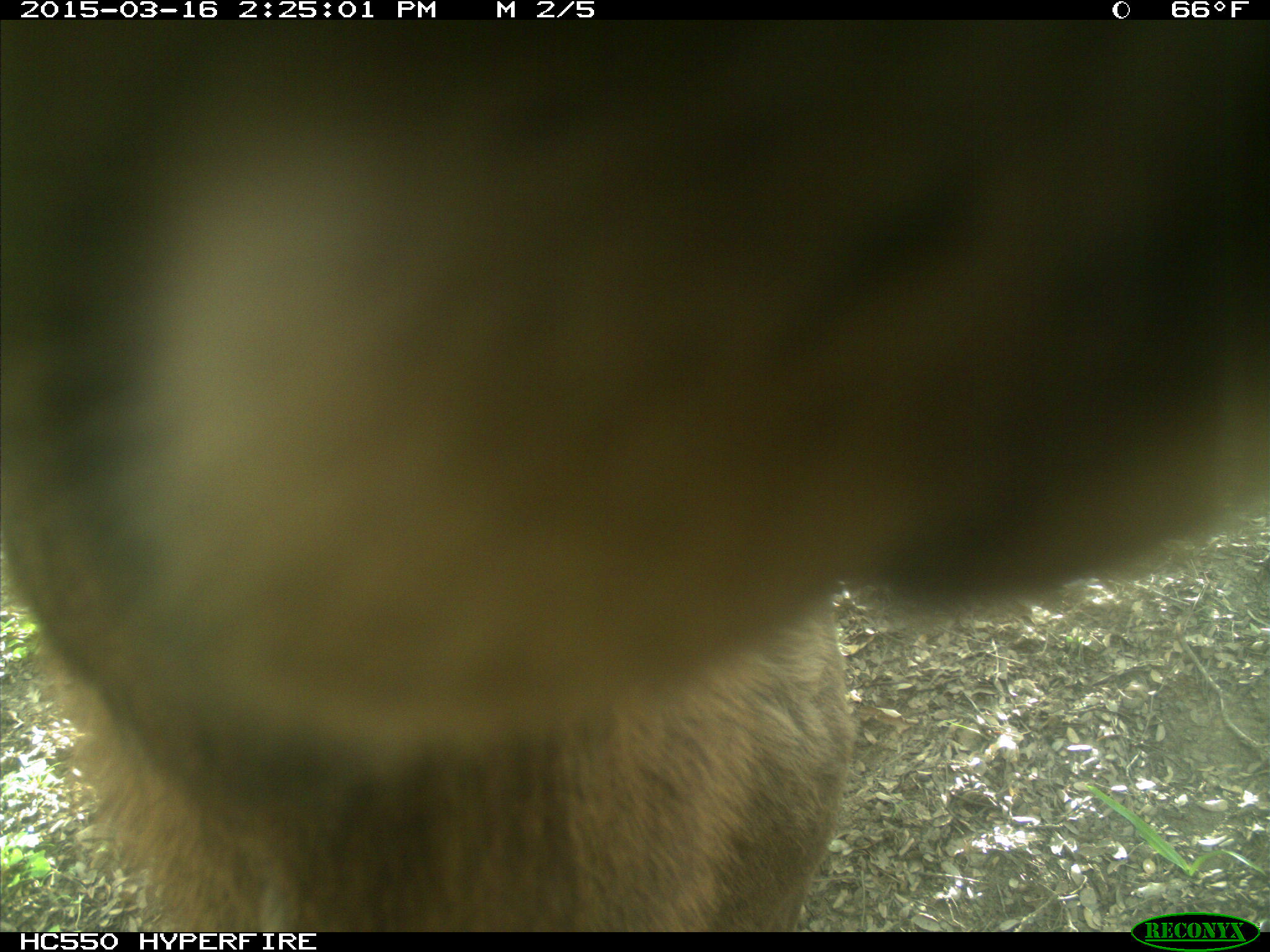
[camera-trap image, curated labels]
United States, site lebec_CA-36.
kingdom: Animalia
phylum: Chordata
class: Mammalia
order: Artiodactyla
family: Cervidae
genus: Cervus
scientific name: Cervus canadensis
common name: elk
Cervus canadensis (elk).